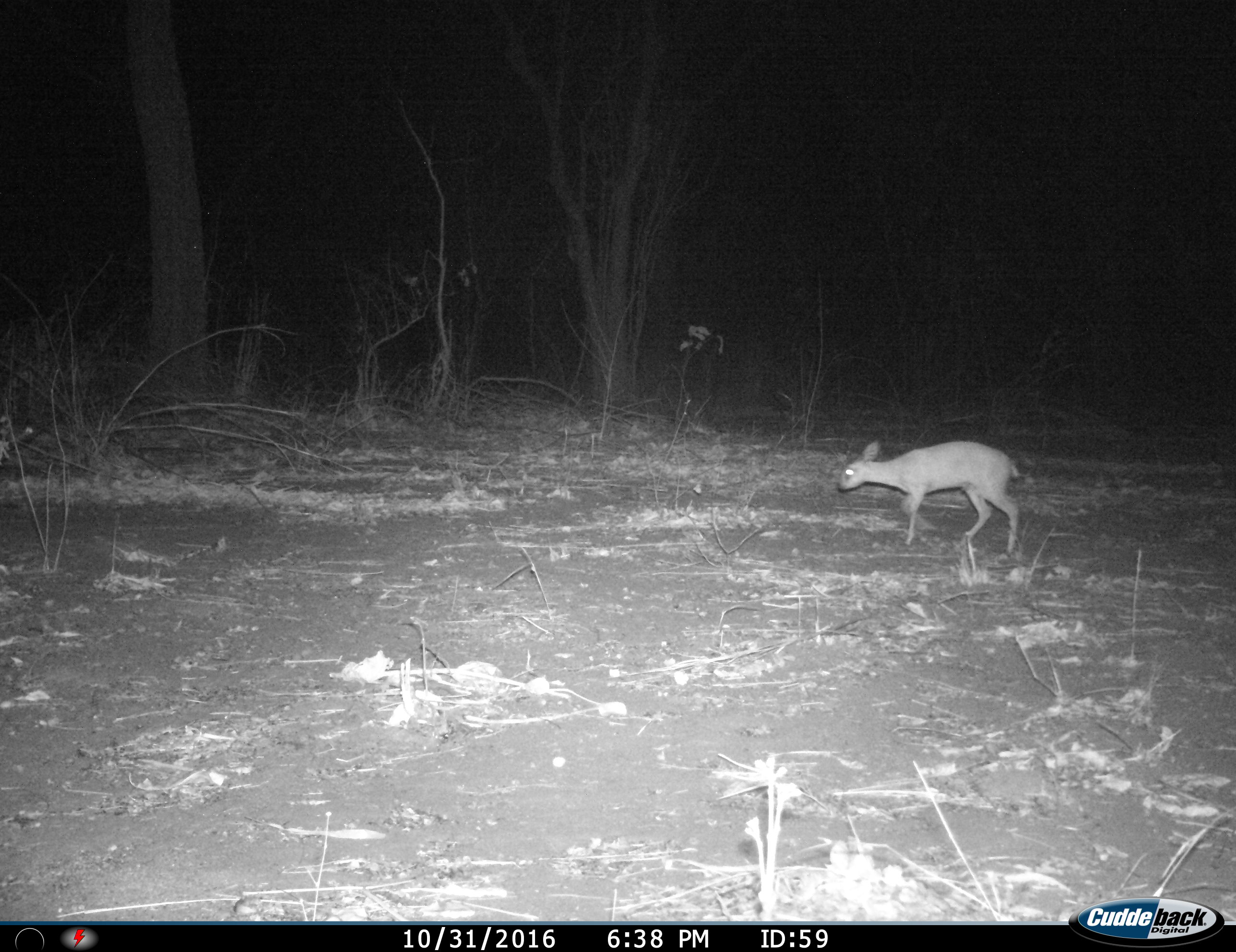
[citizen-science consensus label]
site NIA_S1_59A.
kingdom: Animalia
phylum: Chordata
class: Mammalia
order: Artiodactyla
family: Bovidae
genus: Madoqua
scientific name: Madoqua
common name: dik-dik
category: dikdik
Dikdik (dik-dik) (Madoqua), count 1. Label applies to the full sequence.